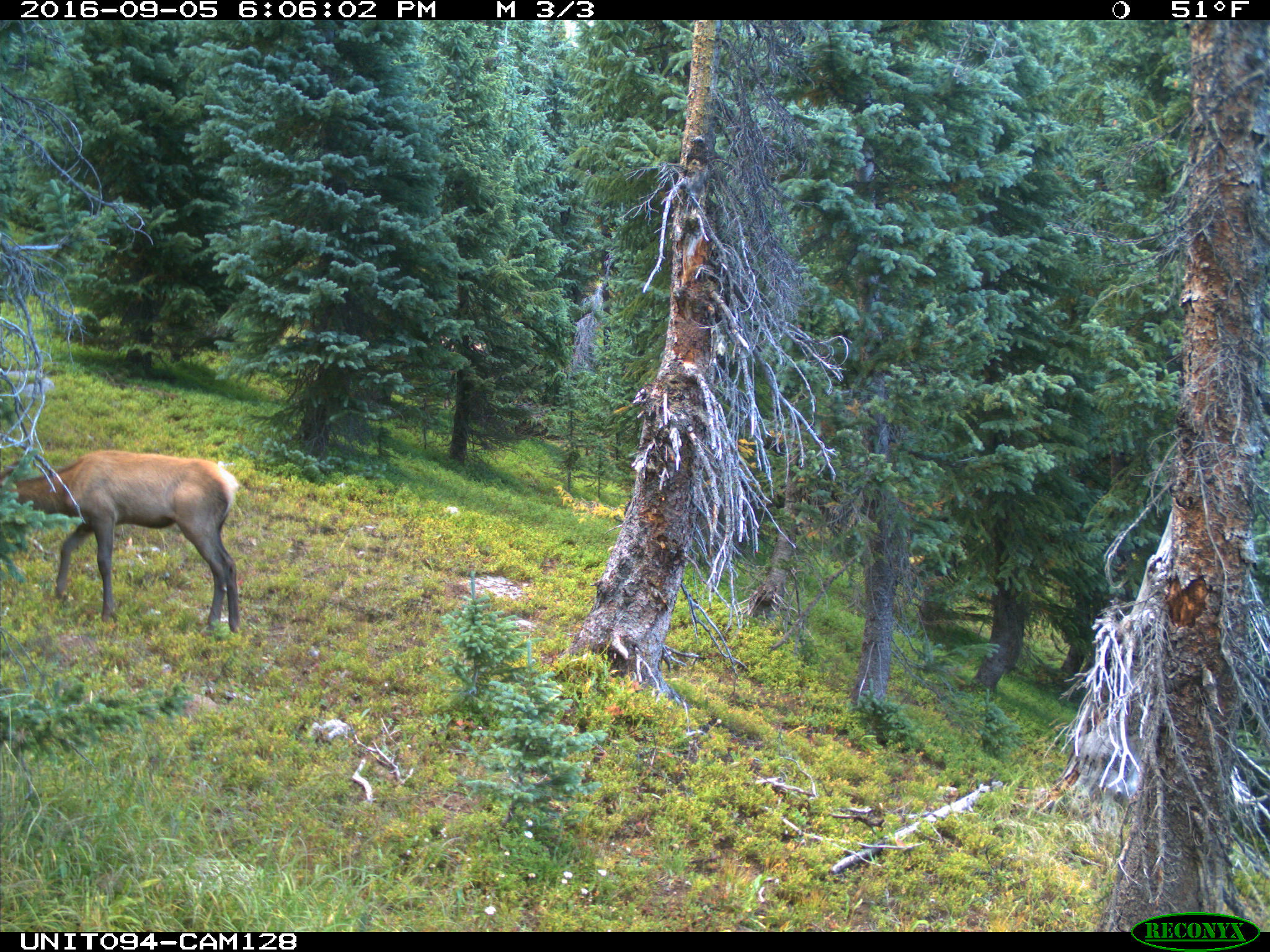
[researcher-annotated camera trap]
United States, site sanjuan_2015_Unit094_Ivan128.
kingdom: Animalia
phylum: Chordata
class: Mammalia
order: Artiodactyla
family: Cervidae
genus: Cervus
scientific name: Cervus elaphus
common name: red deer